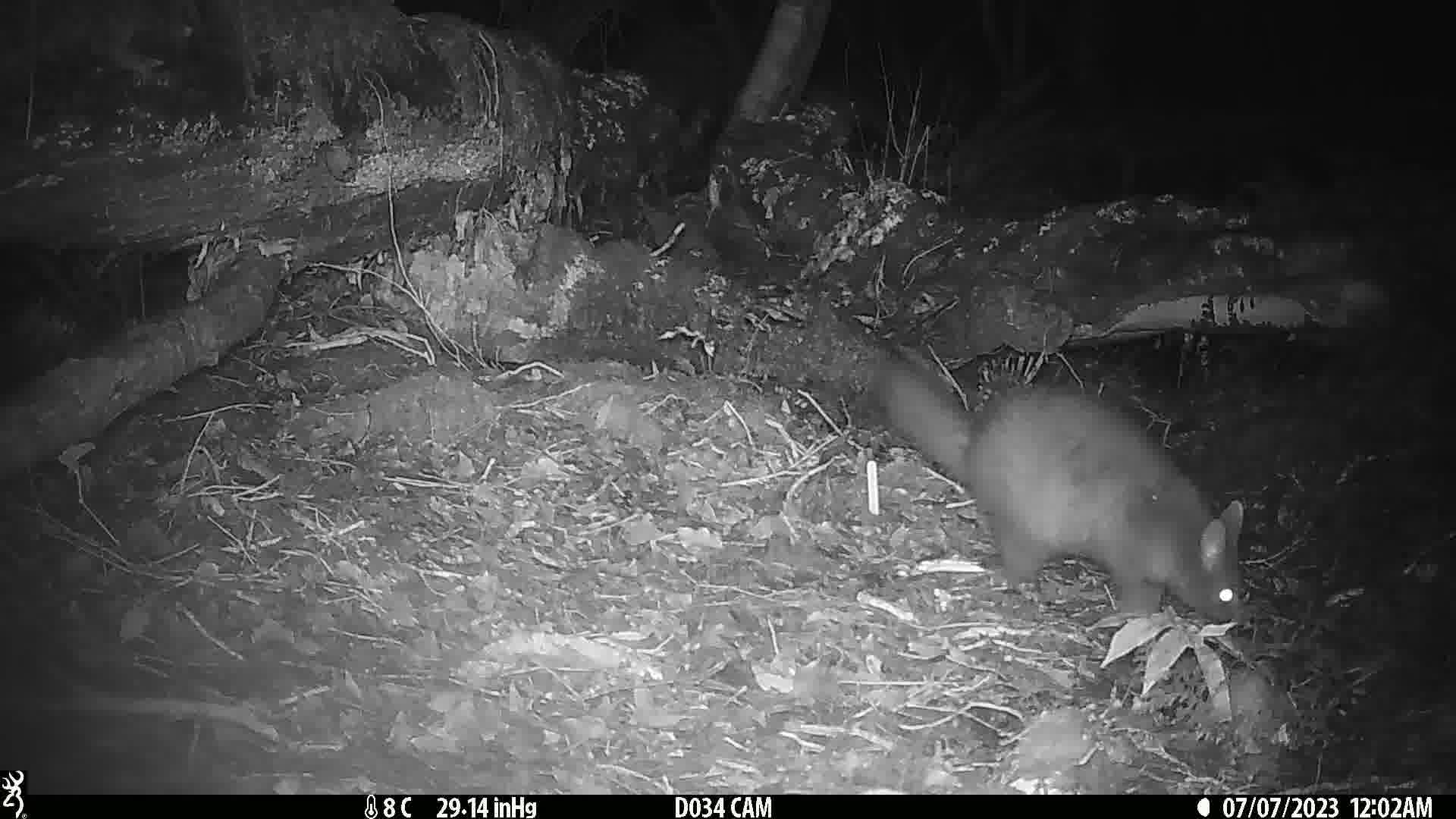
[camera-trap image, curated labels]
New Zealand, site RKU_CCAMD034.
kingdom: Animalia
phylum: Chordata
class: Mammalia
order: Diprotodontia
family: Phalangeridae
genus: Trichosurus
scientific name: Trichosurus vulpecula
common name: common brushtail possum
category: possum